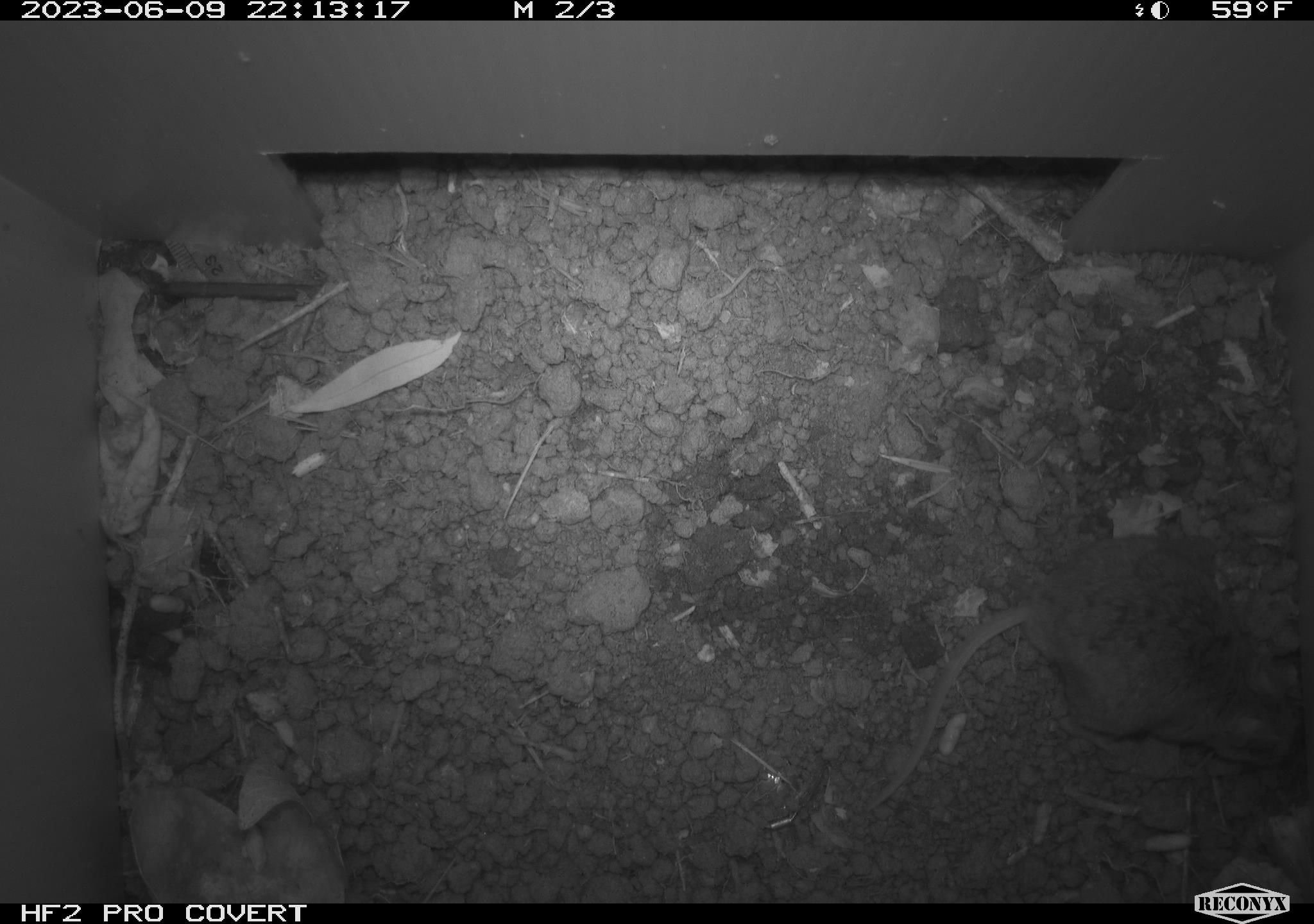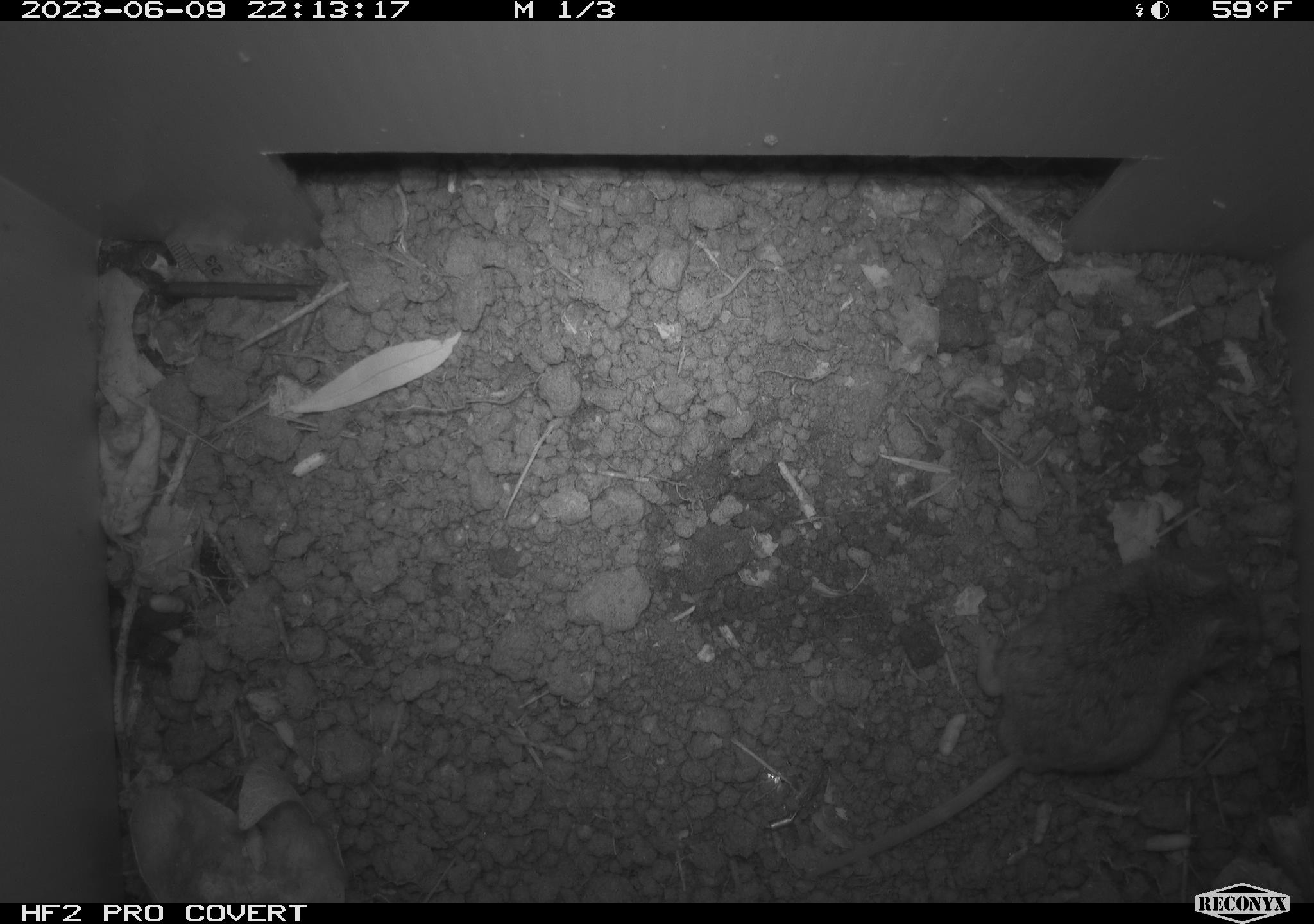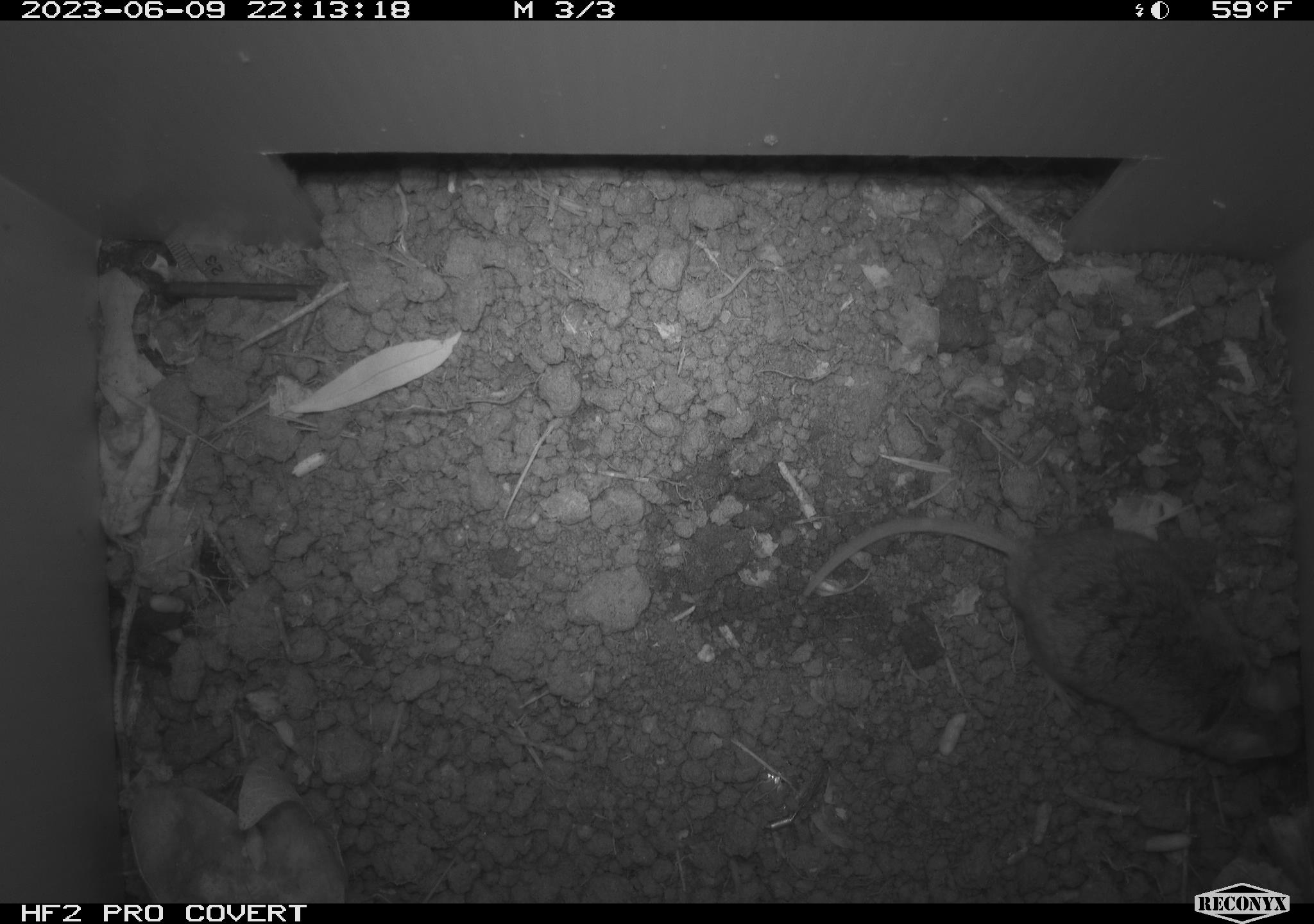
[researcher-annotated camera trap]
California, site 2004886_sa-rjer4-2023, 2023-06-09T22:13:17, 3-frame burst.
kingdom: Animalia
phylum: Chordata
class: Mammalia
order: Rodentia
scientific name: Rodentia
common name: mouse species